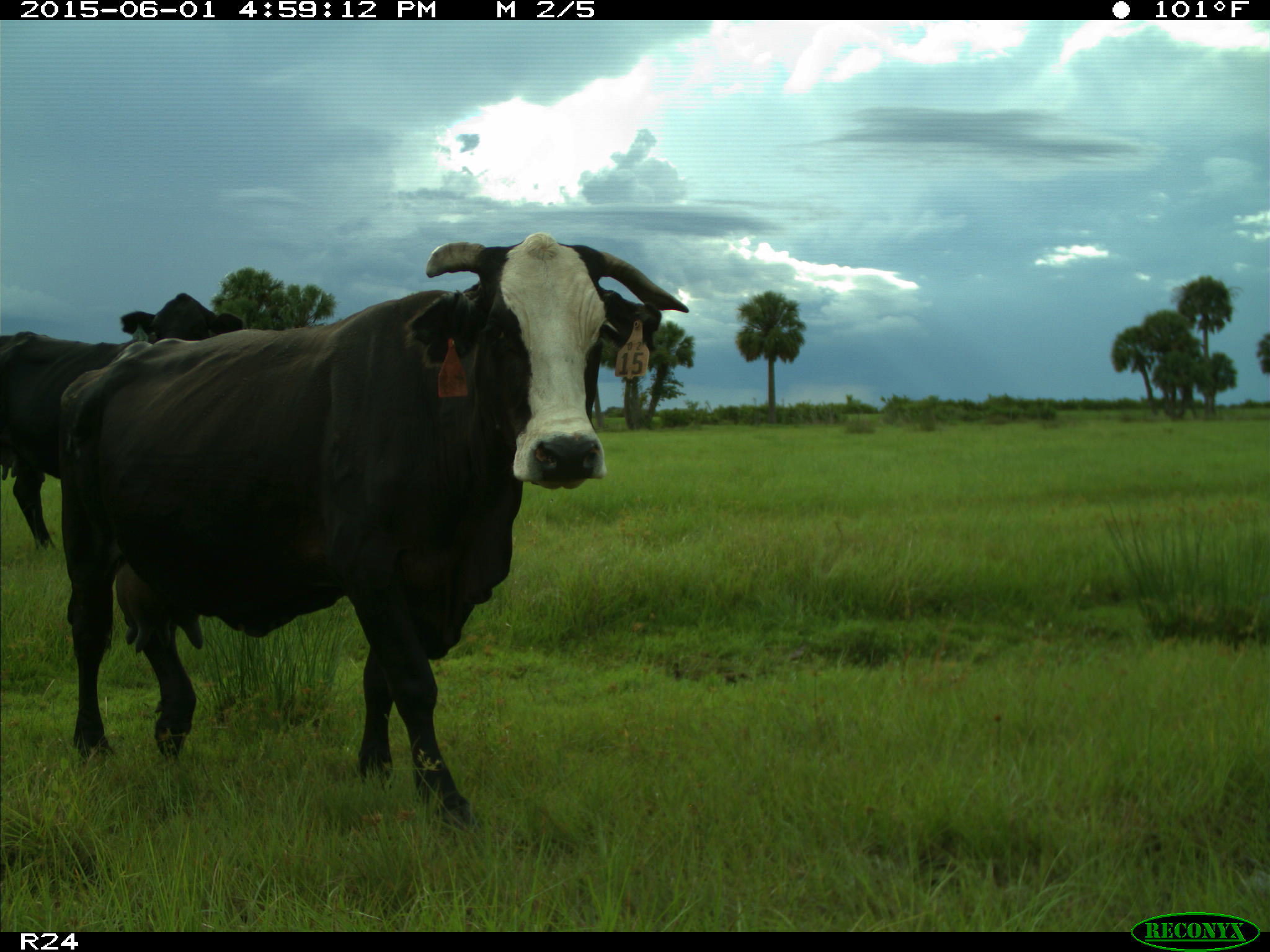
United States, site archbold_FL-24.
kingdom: Animalia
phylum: Chordata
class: Mammalia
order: Artiodactyla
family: Bovidae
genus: Bos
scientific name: Bos taurus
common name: domestic cow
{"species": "Bos taurus (domestic cow)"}